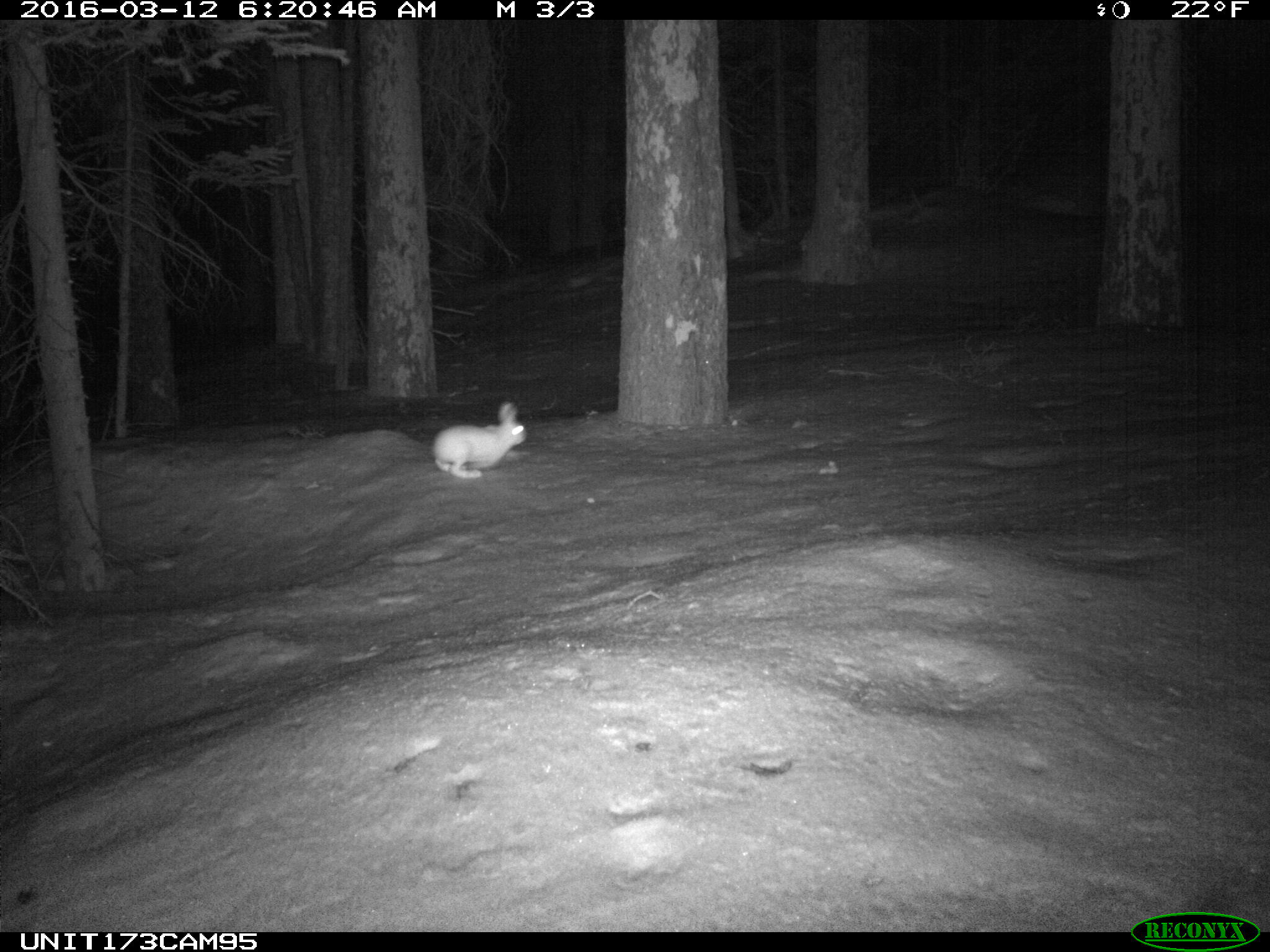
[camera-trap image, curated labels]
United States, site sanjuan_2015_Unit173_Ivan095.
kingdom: Animalia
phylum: Chordata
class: Mammalia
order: Lagomorpha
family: Leporidae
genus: Lepus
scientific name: Lepus americanus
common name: snowshoe hare